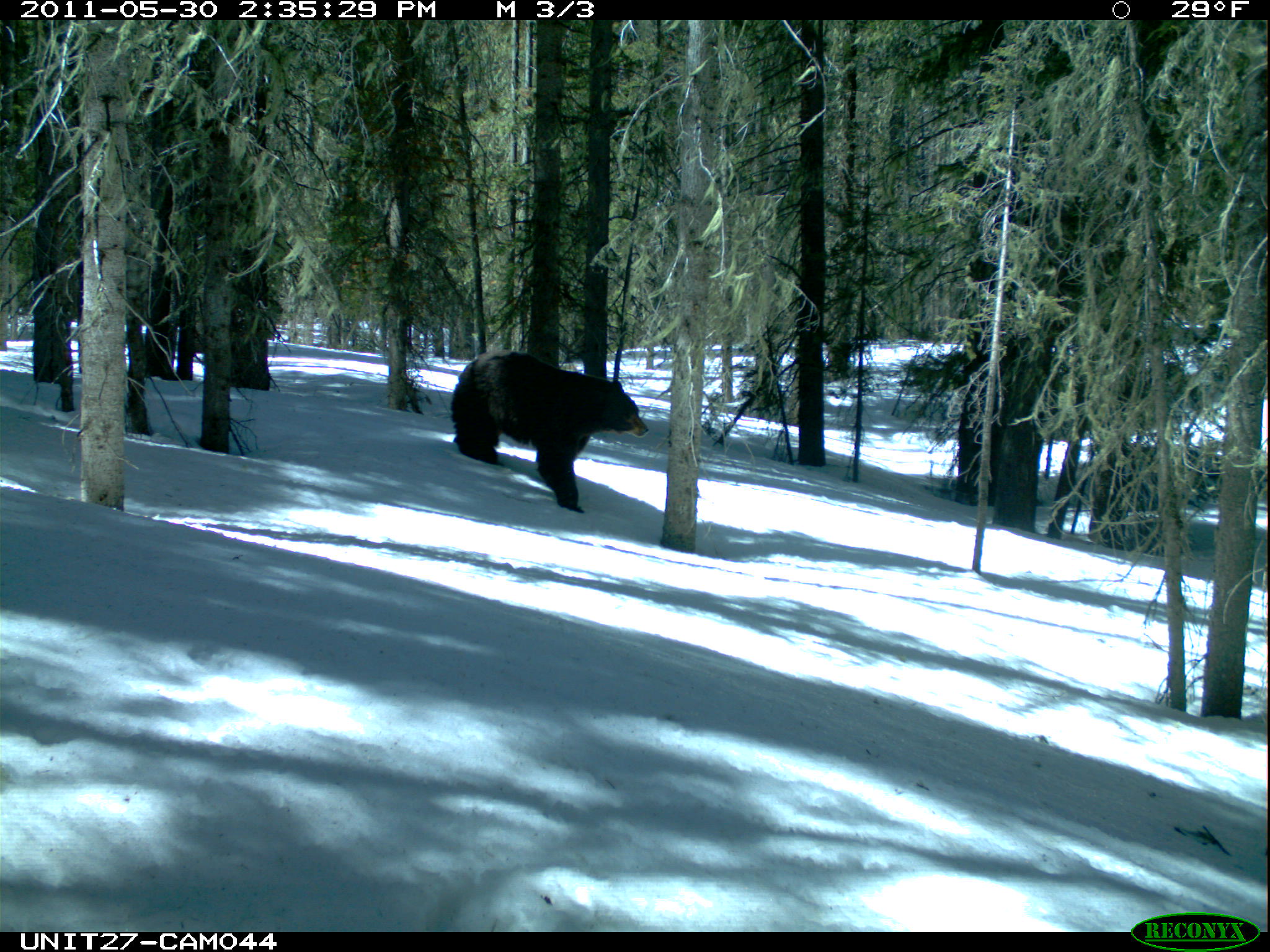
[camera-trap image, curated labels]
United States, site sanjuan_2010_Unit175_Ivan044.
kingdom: Animalia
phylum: Chordata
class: Mammalia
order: Carnivora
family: Ursidae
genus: Ursus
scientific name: Ursus americanus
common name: american black bear